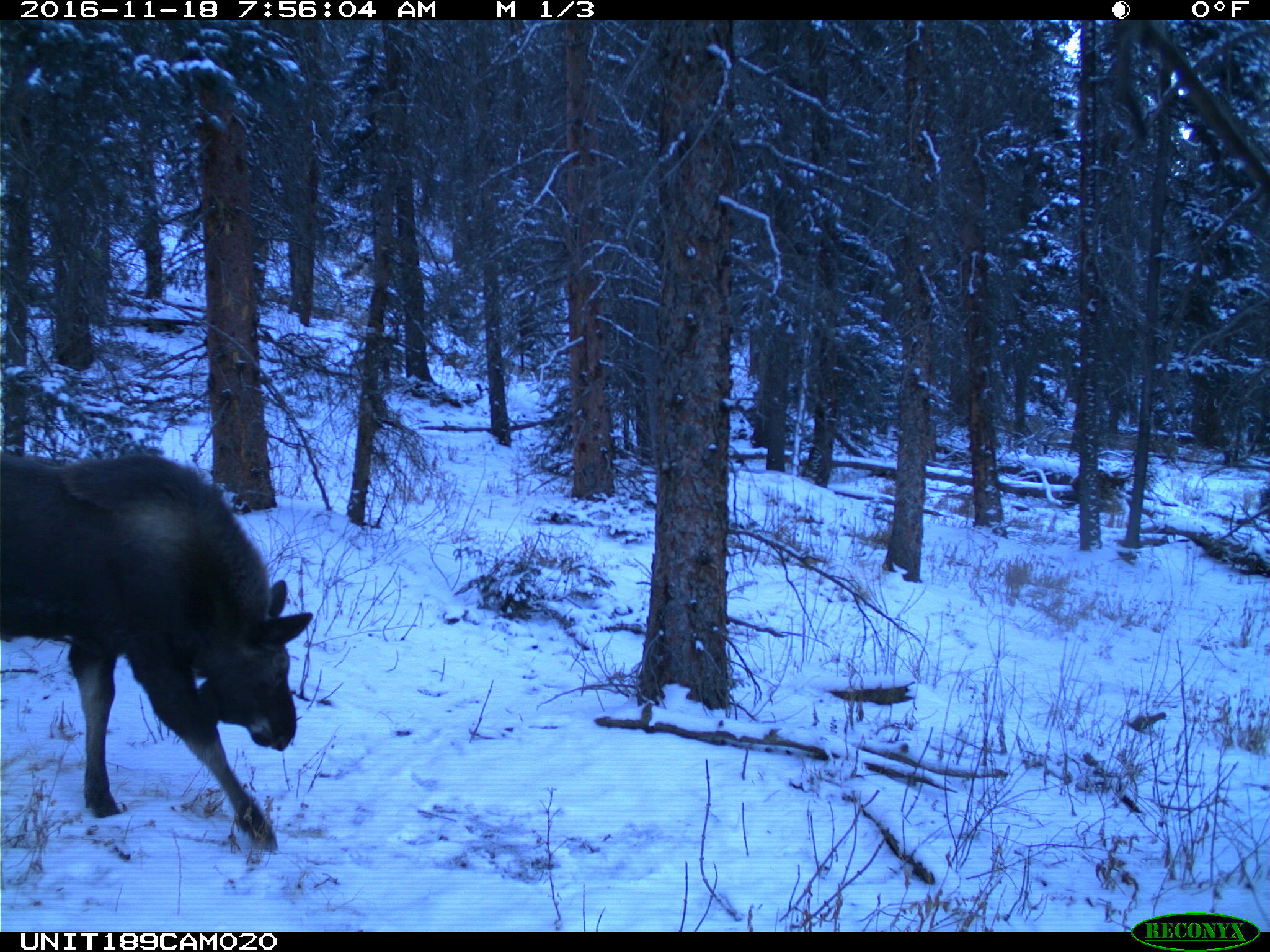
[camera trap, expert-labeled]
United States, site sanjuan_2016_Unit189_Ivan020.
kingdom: Animalia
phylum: Chordata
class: Mammalia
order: Artiodactyla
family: Cervidae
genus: Alces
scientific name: Alces alces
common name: moose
Alces alces (moose).